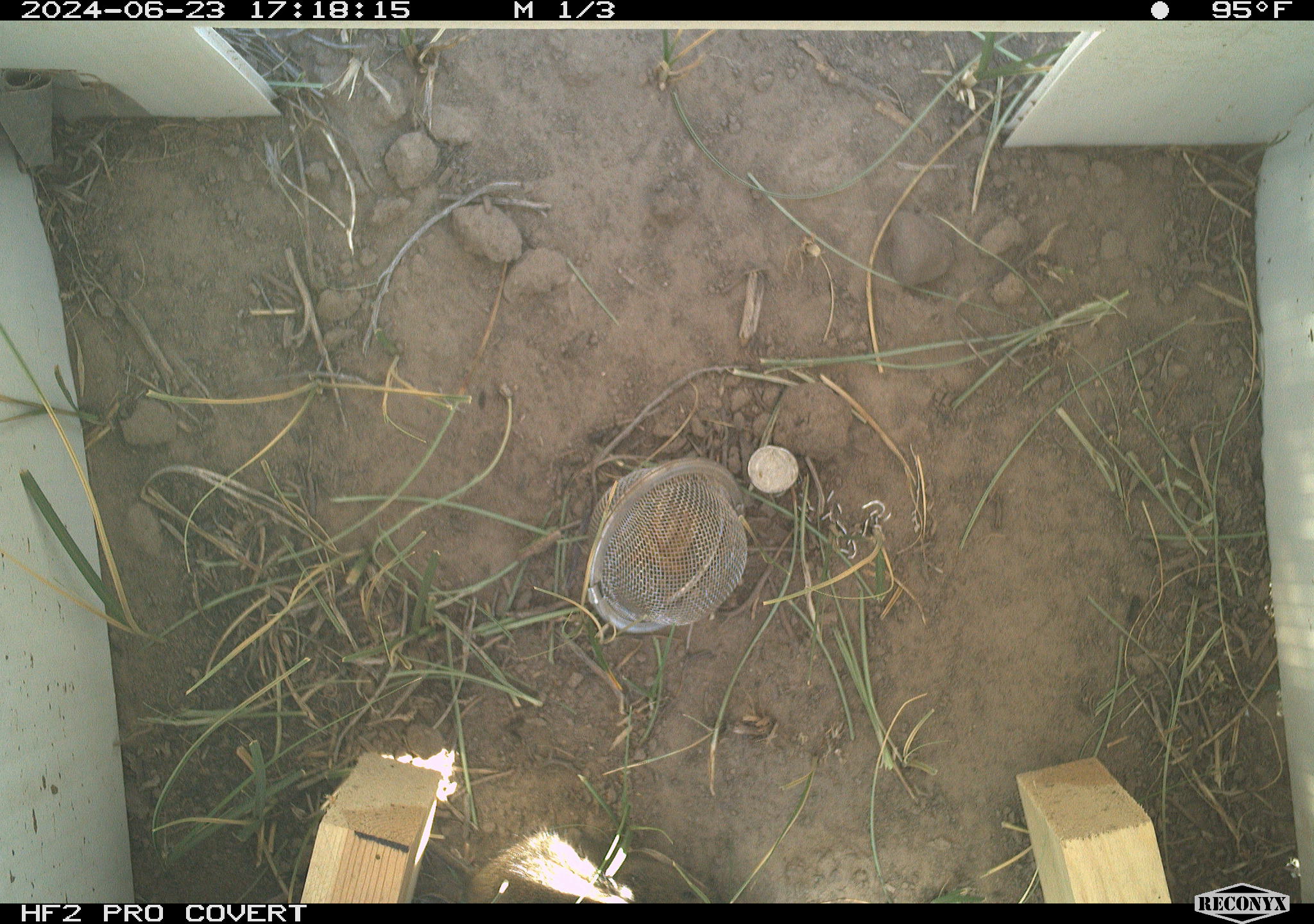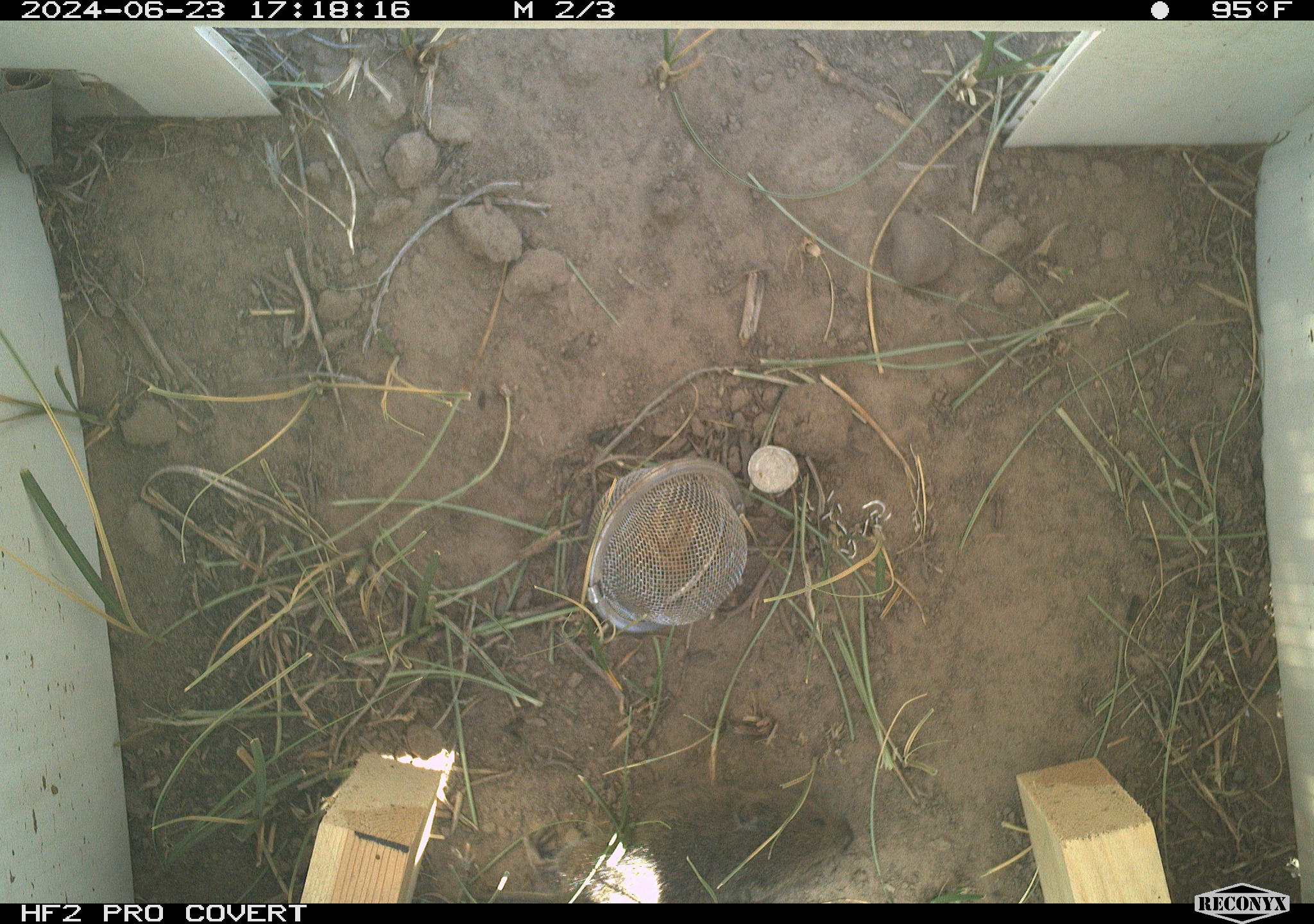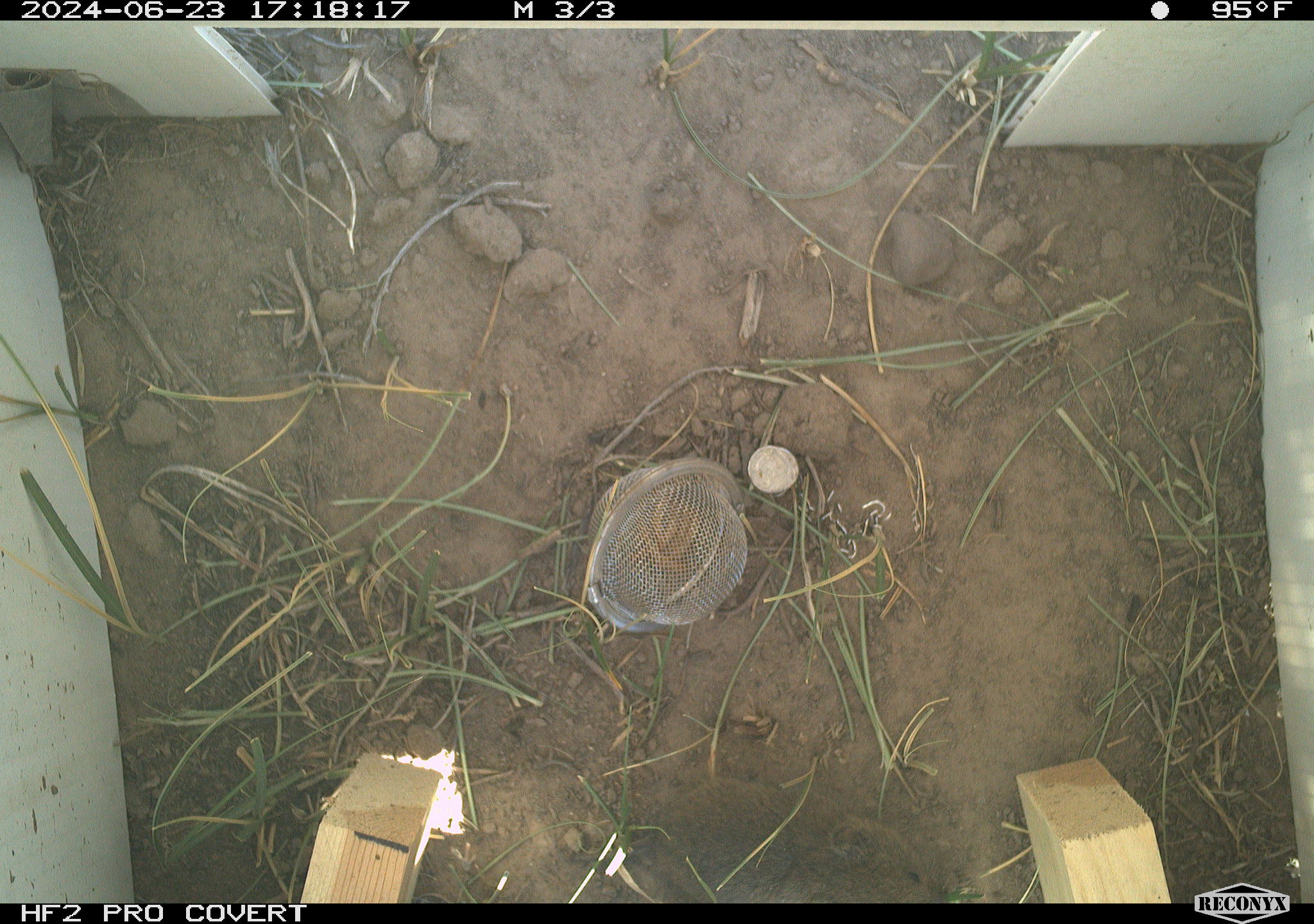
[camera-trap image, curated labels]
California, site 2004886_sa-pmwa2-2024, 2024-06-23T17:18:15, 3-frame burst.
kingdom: Animalia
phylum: Chordata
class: Mammalia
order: Rodentia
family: Cricetidae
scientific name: Arvicolinae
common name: voles, lemmings, and muskrats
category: arvicolinae subfamily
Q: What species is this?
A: Arvicolinae subfamily (voles, lemmings, and muskrats) (Arvicolinae).